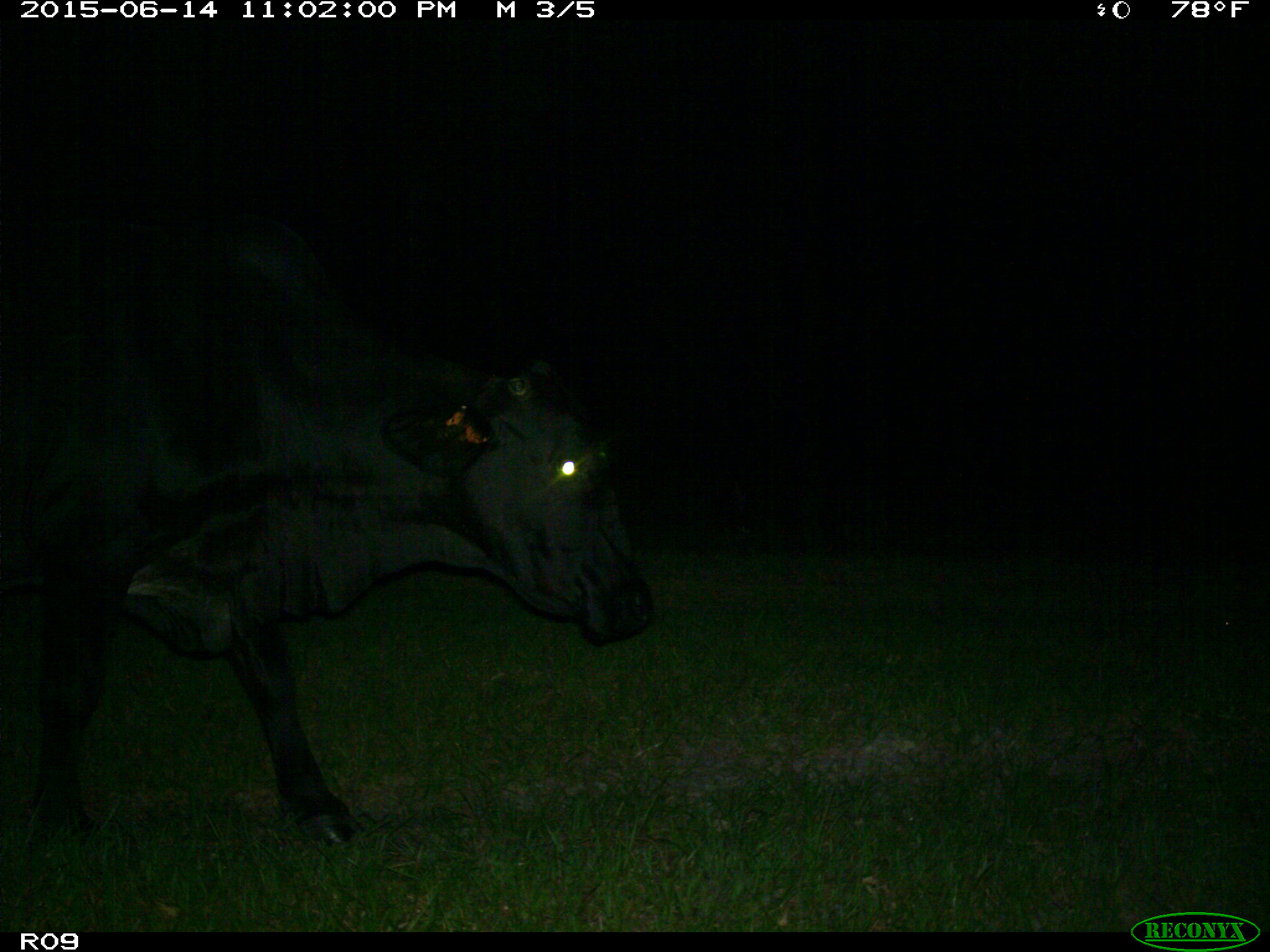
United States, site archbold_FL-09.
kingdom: Animalia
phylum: Chordata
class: Mammalia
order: Artiodactyla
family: Bovidae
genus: Bos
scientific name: Bos taurus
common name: domestic cow